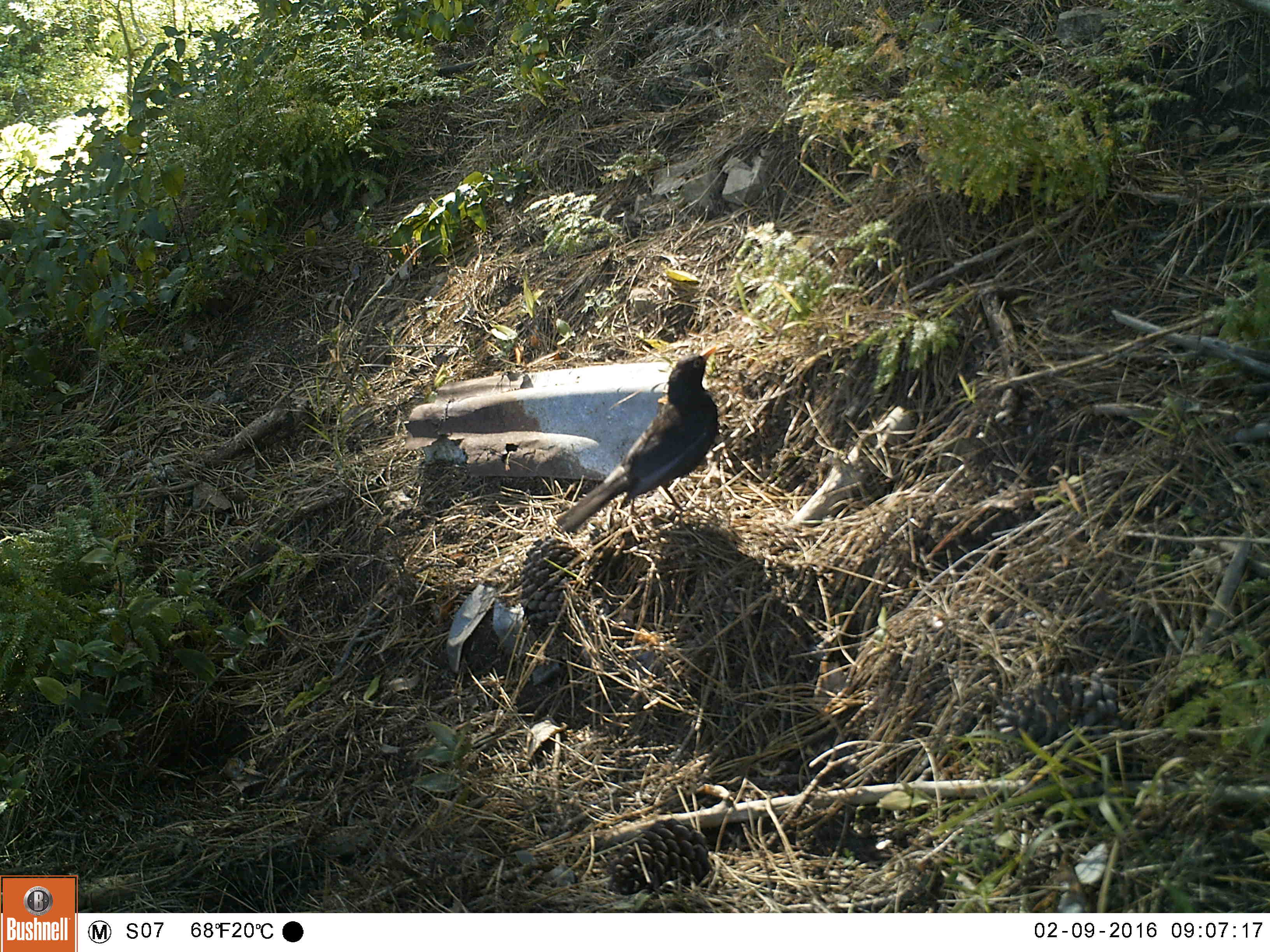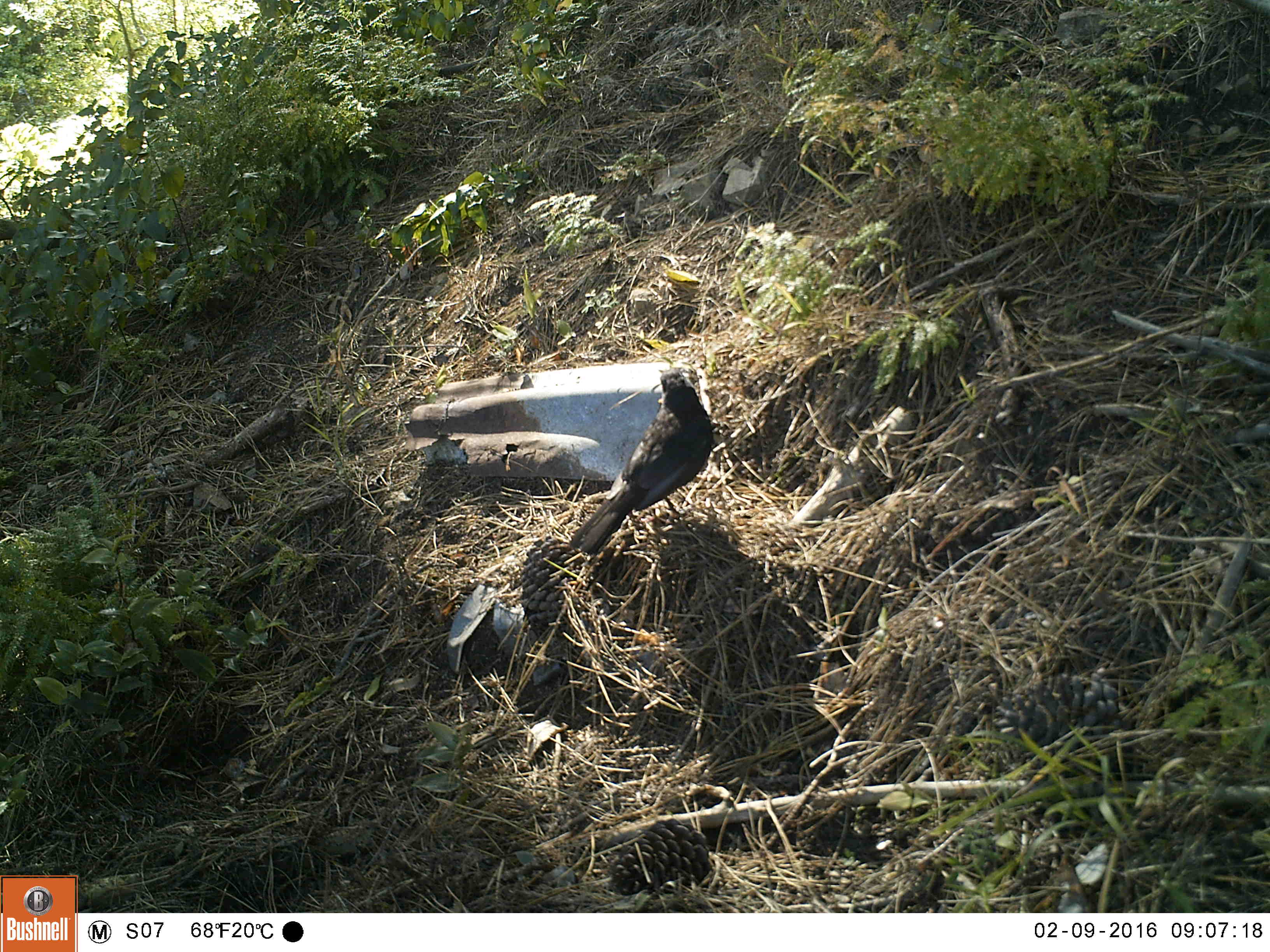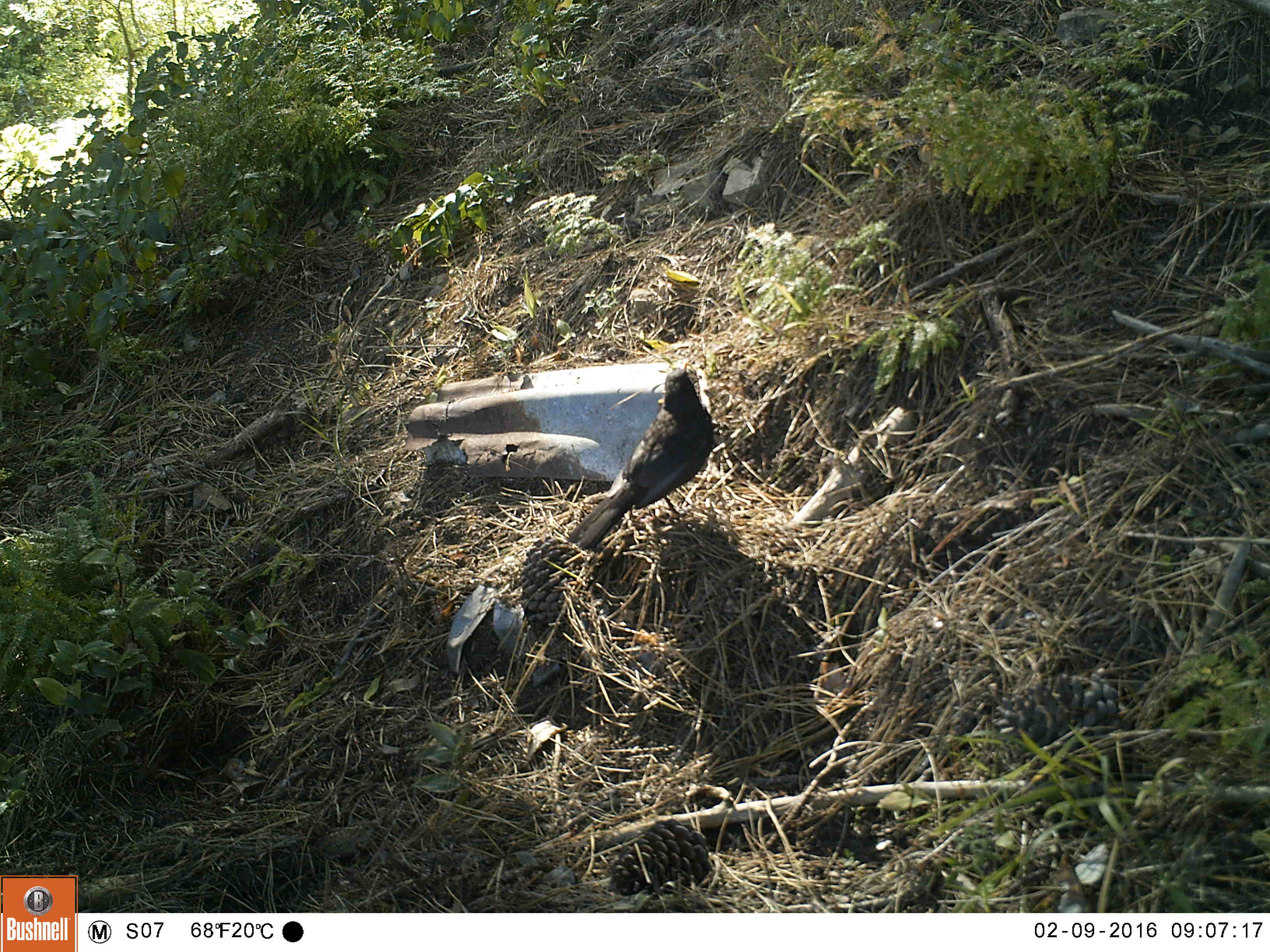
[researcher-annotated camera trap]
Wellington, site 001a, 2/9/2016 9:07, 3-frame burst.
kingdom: Animalia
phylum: Chordata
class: Aves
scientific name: Aves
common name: bird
Bird (Aves).